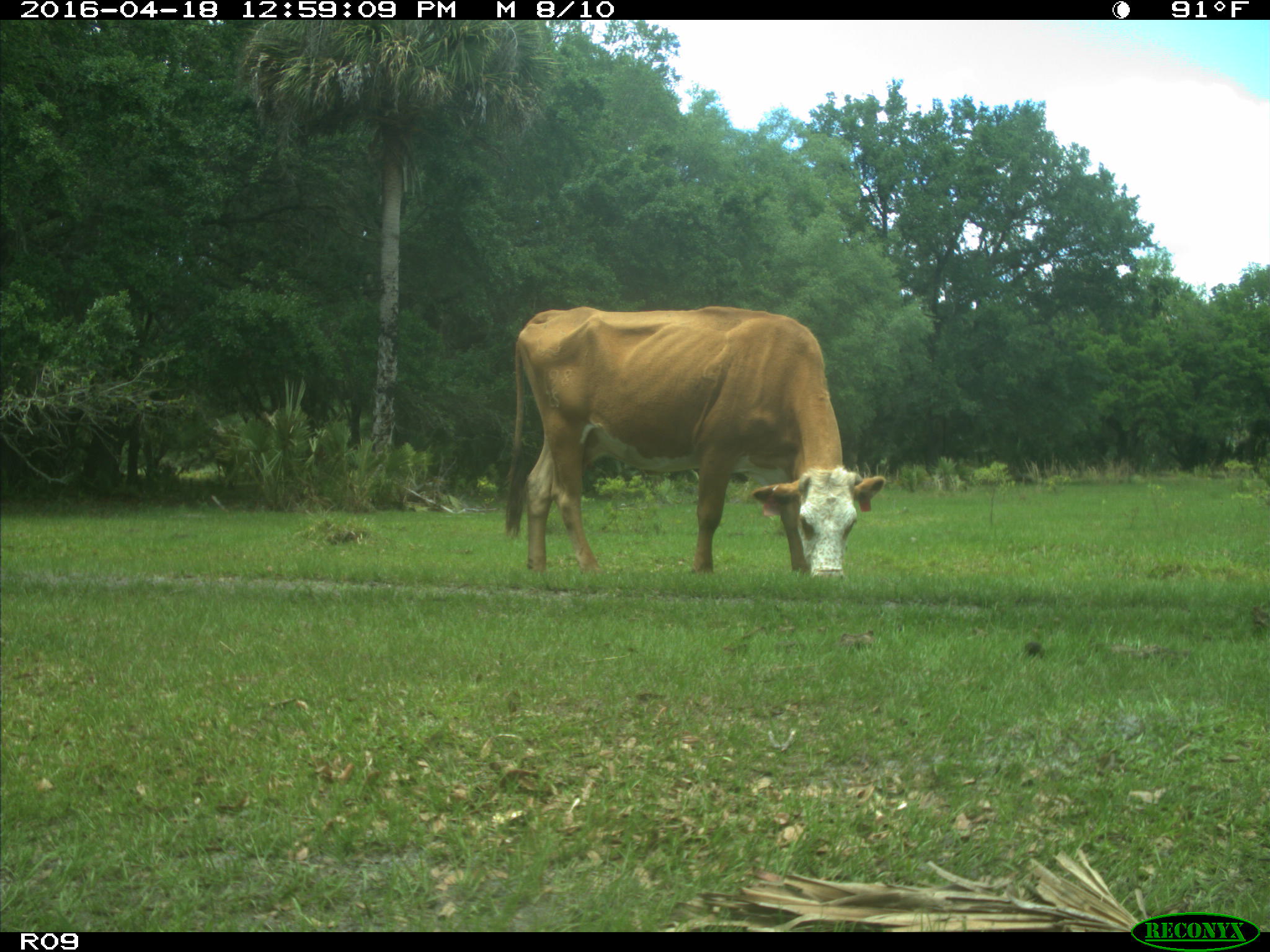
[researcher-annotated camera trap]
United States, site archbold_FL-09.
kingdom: Animalia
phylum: Chordata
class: Mammalia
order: Artiodactyla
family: Bovidae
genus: Bos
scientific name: Bos taurus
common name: domestic cow